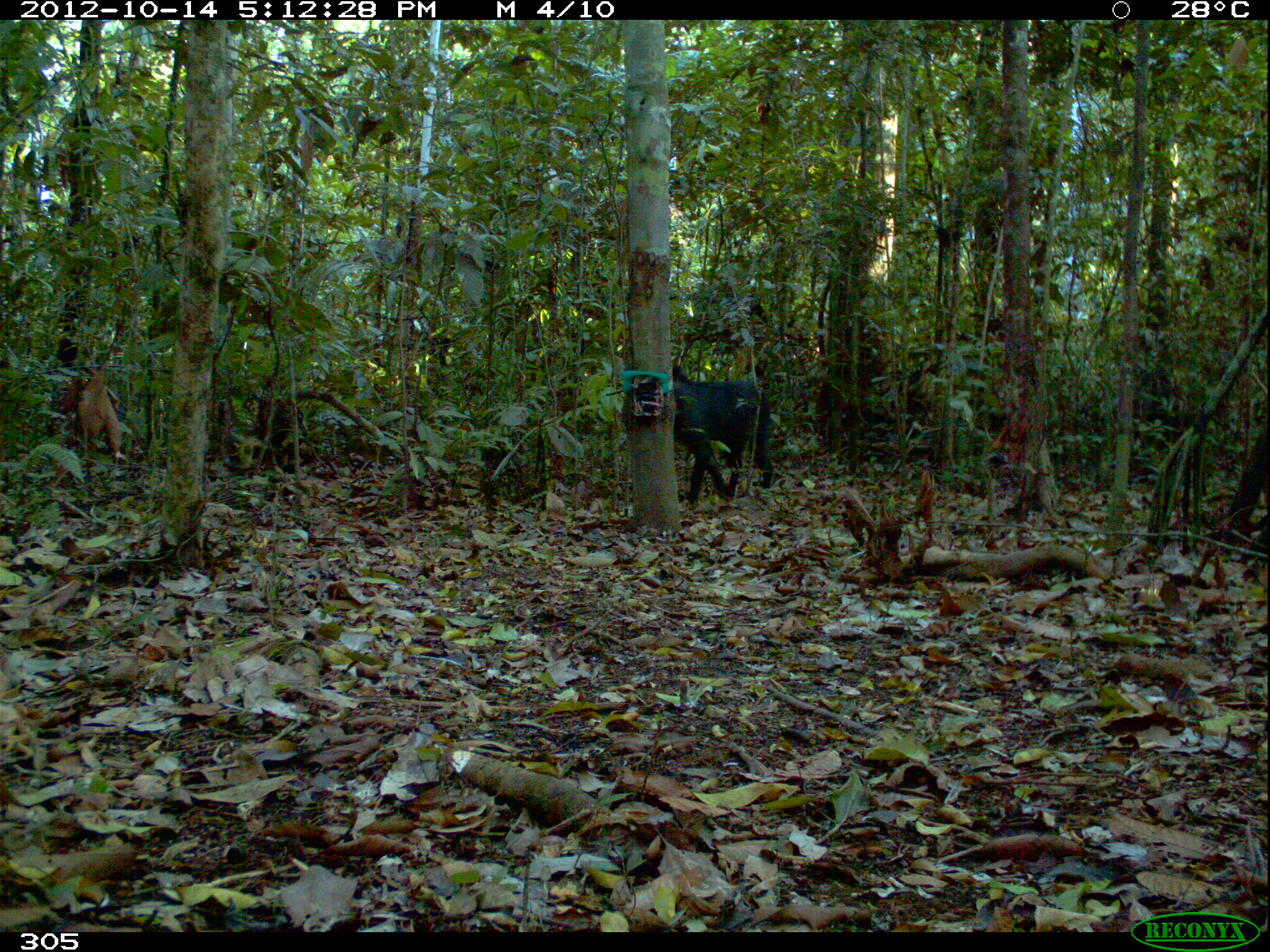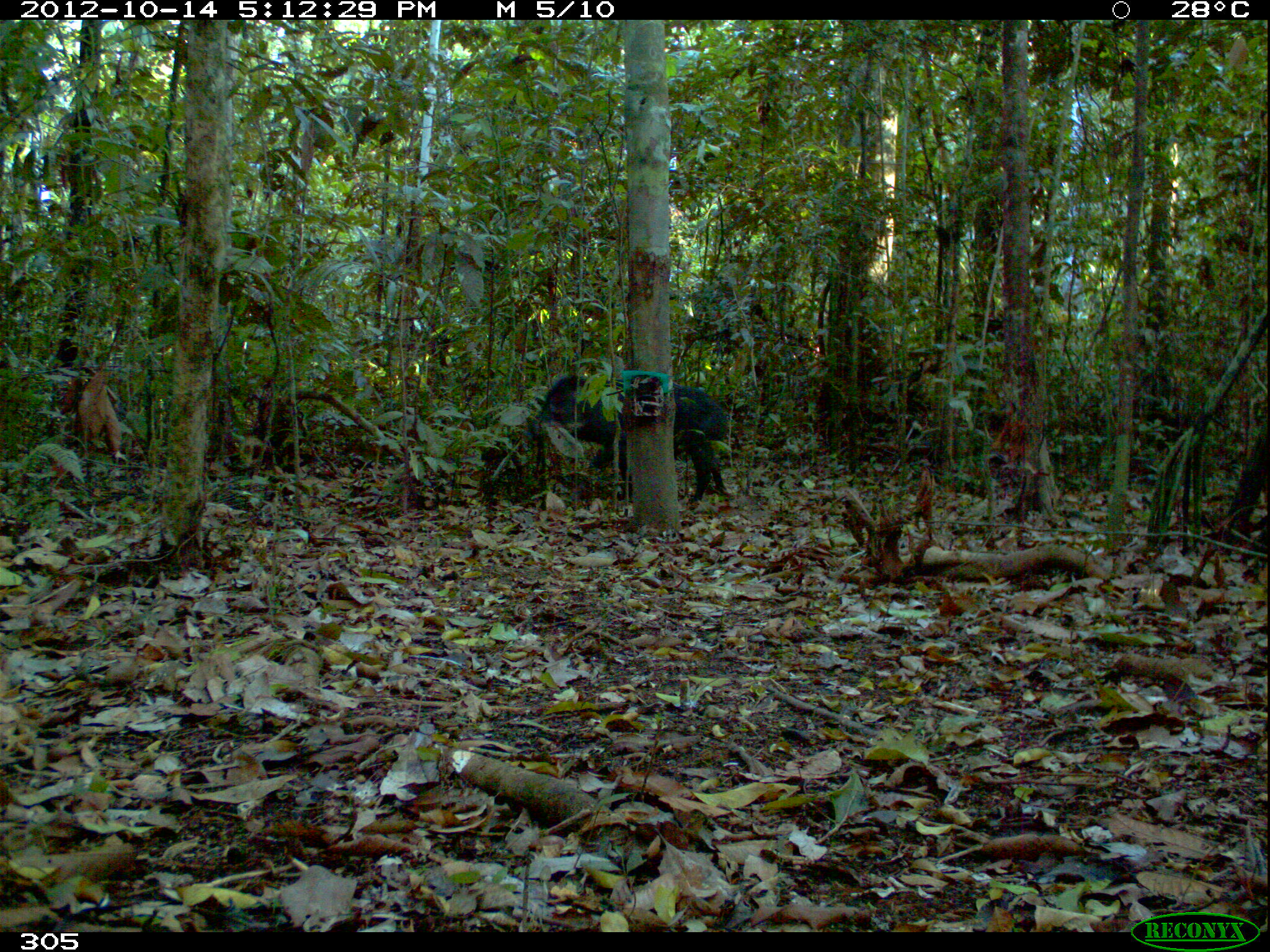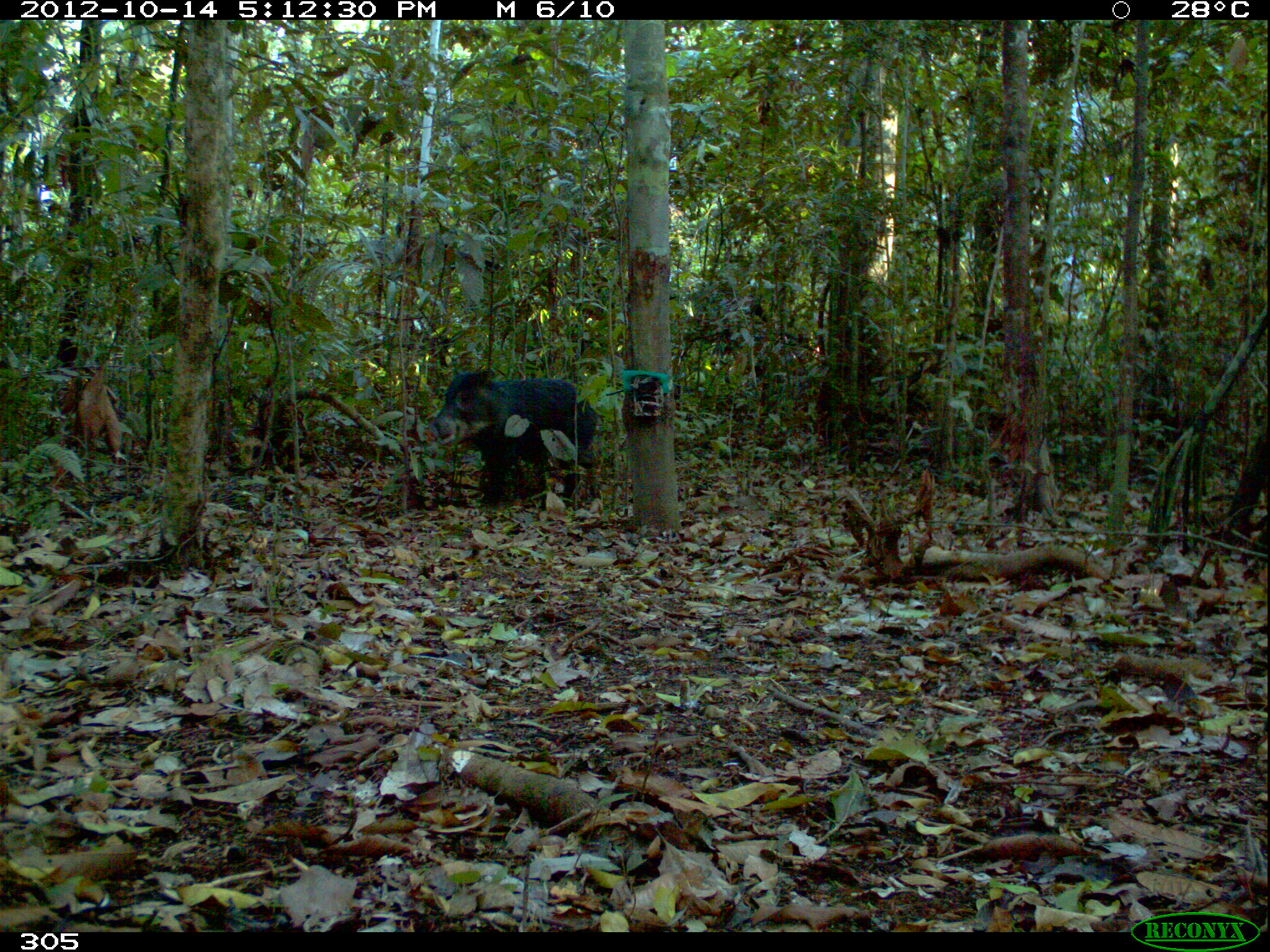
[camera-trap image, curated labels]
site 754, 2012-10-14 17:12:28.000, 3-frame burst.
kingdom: Animalia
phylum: Chordata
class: Mammalia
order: Artiodactyla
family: Tayassuidae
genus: Tayassu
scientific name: Tayassu pecari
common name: white-lipped peccary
Tayassu pecari (white-lipped peccary).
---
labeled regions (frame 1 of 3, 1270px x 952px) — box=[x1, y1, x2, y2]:
tayassu pecari: box=[672, 364, 773, 501]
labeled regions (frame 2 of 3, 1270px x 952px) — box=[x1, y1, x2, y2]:
tayassu pecari: box=[527, 372, 731, 512]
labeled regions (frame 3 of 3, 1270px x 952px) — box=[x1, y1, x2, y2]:
tayassu pecari: box=[426, 367, 601, 513]